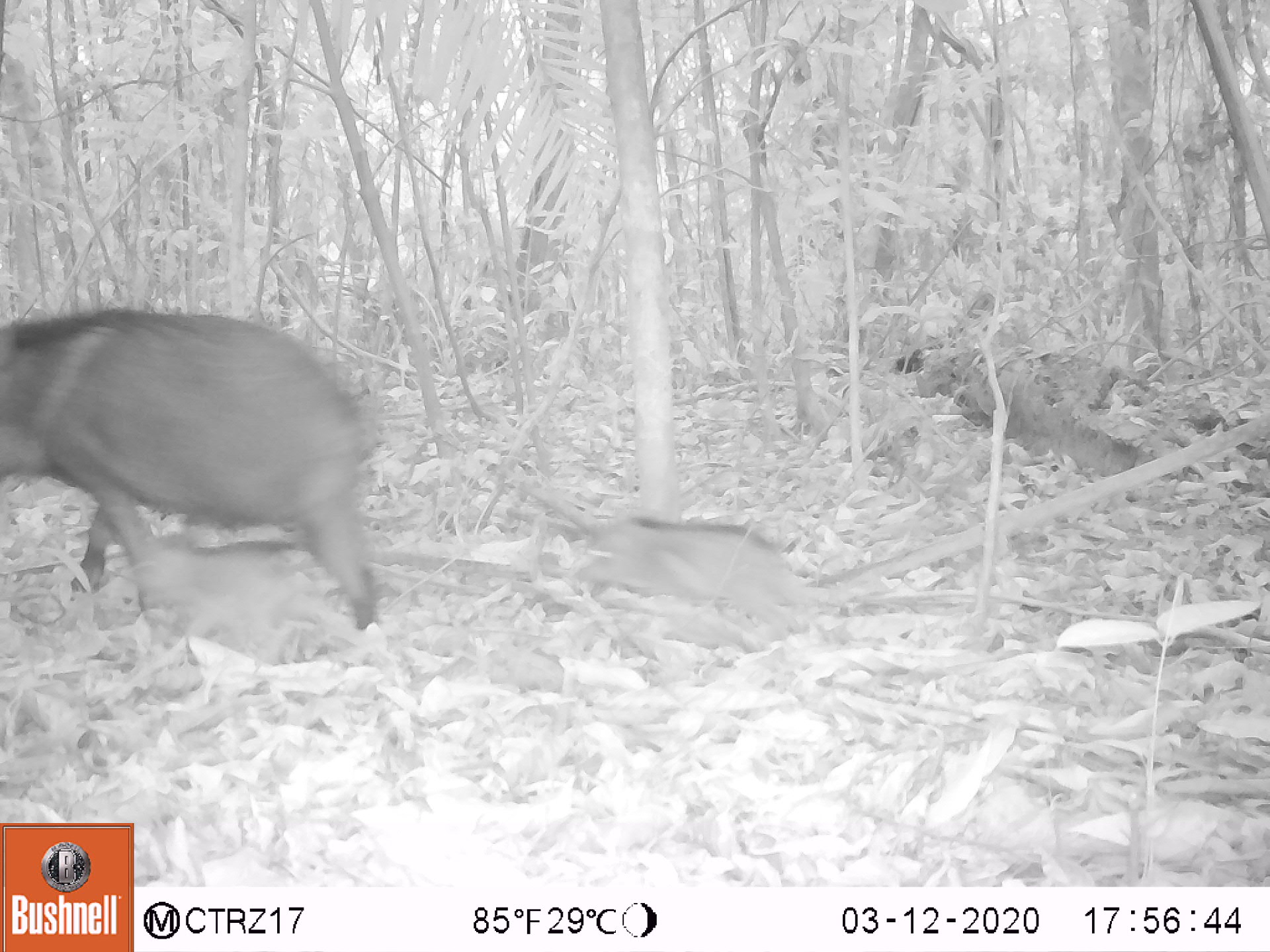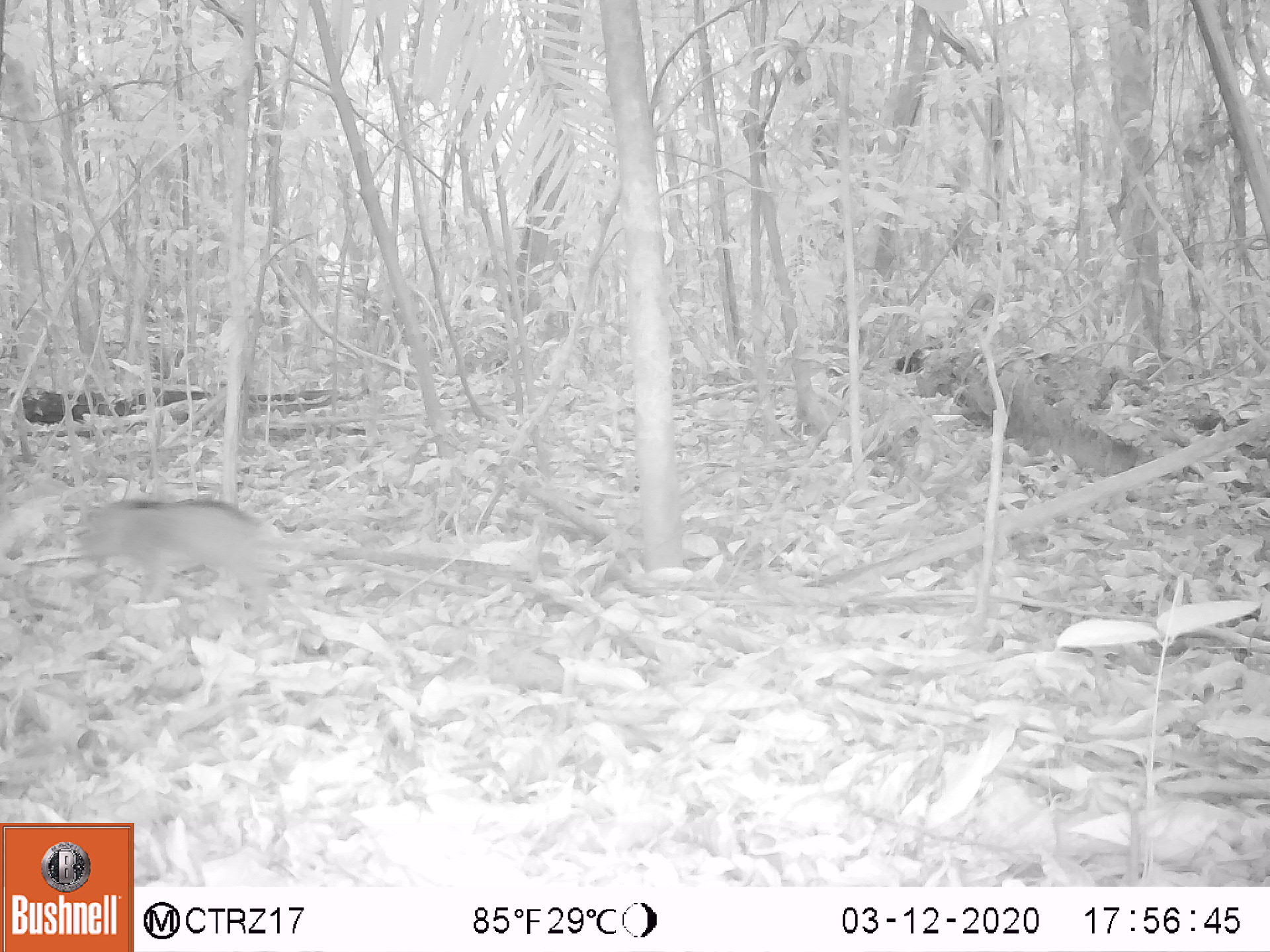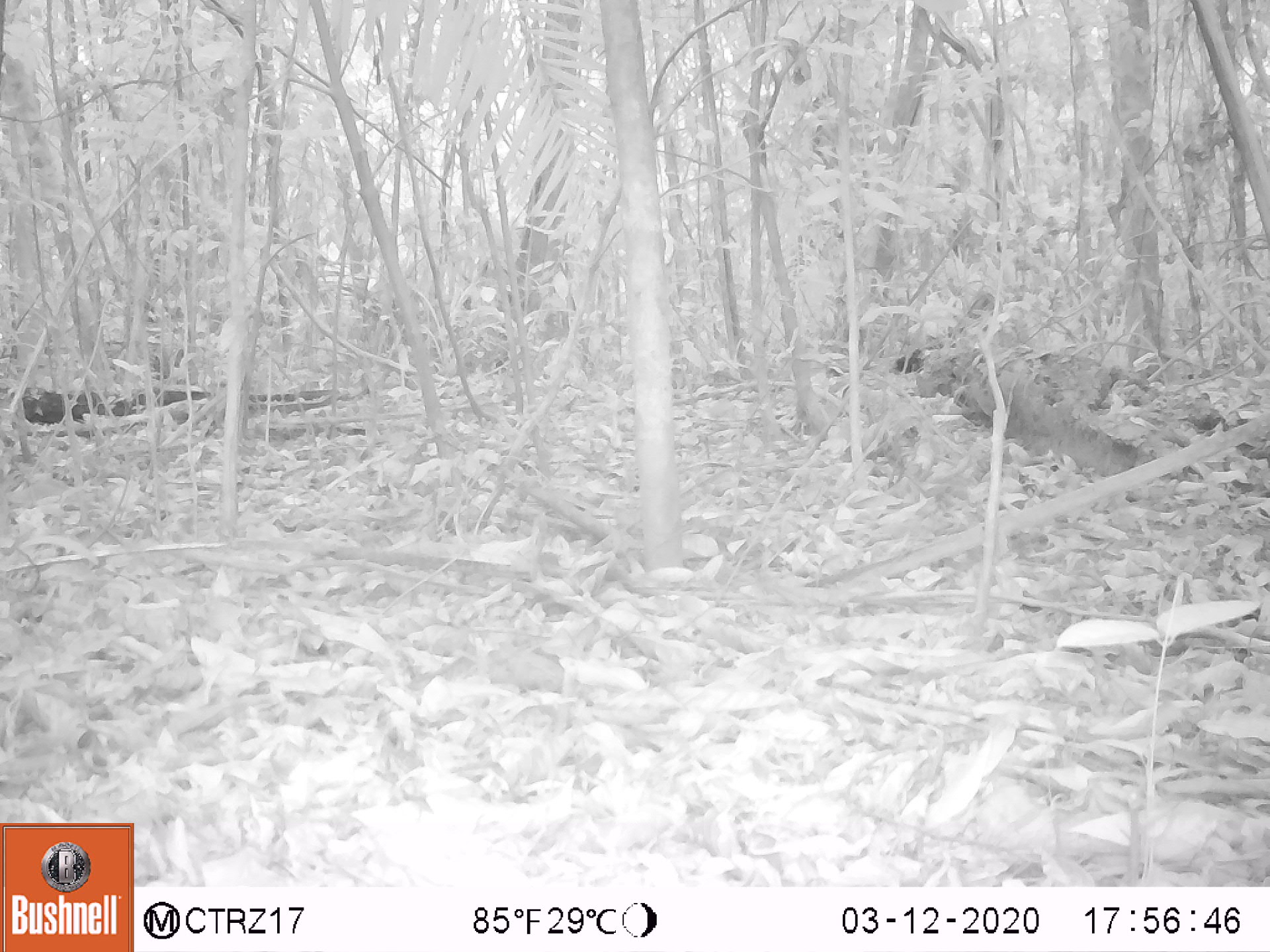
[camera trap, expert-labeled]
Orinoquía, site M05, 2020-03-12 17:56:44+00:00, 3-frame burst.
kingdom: Animalia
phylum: Chordata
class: Mammalia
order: Artiodactyla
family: Tayassuidae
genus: Pecari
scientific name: Pecari tajacu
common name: collared peccary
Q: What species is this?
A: Collared peccary (Pecari tajacu).